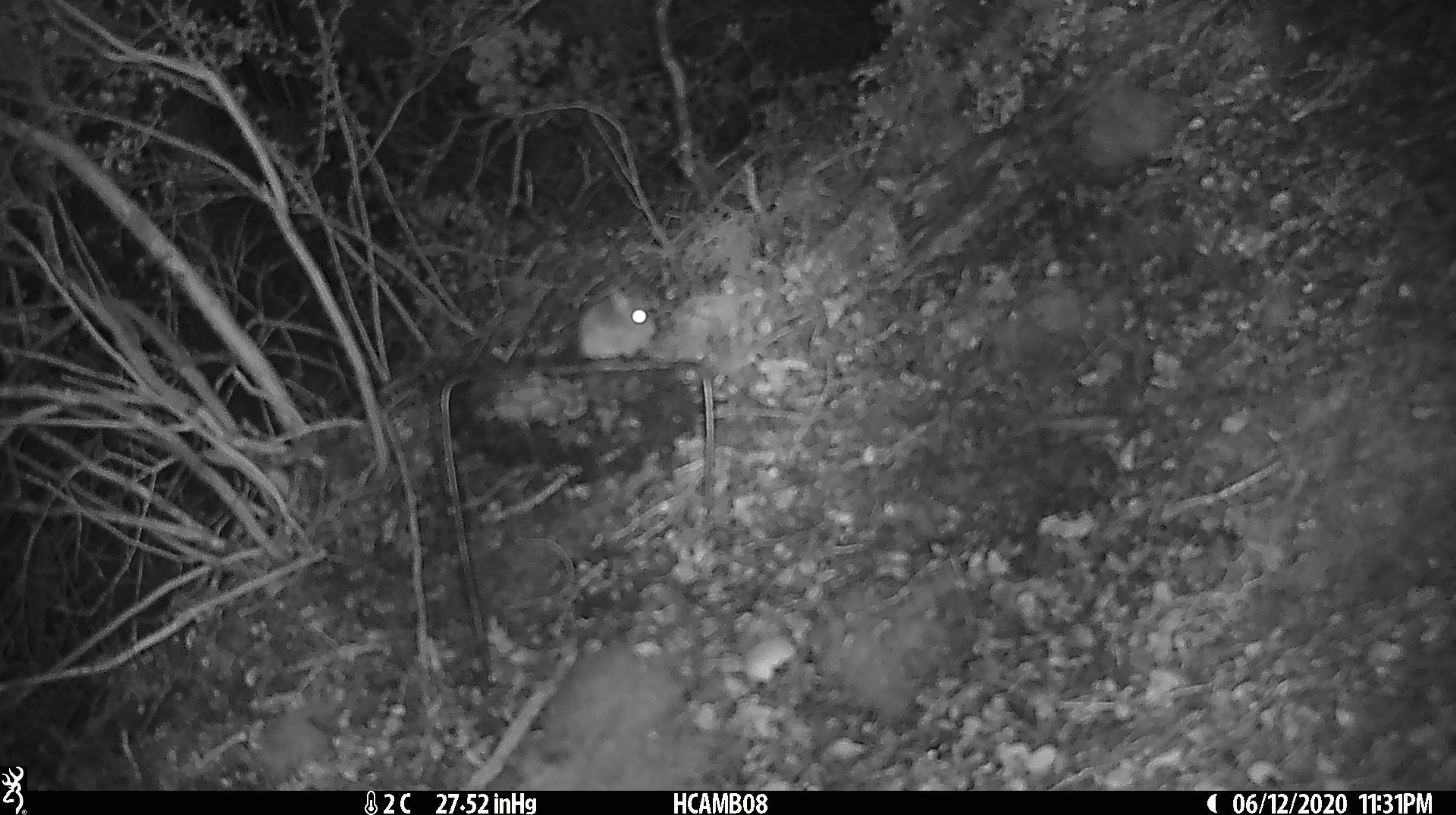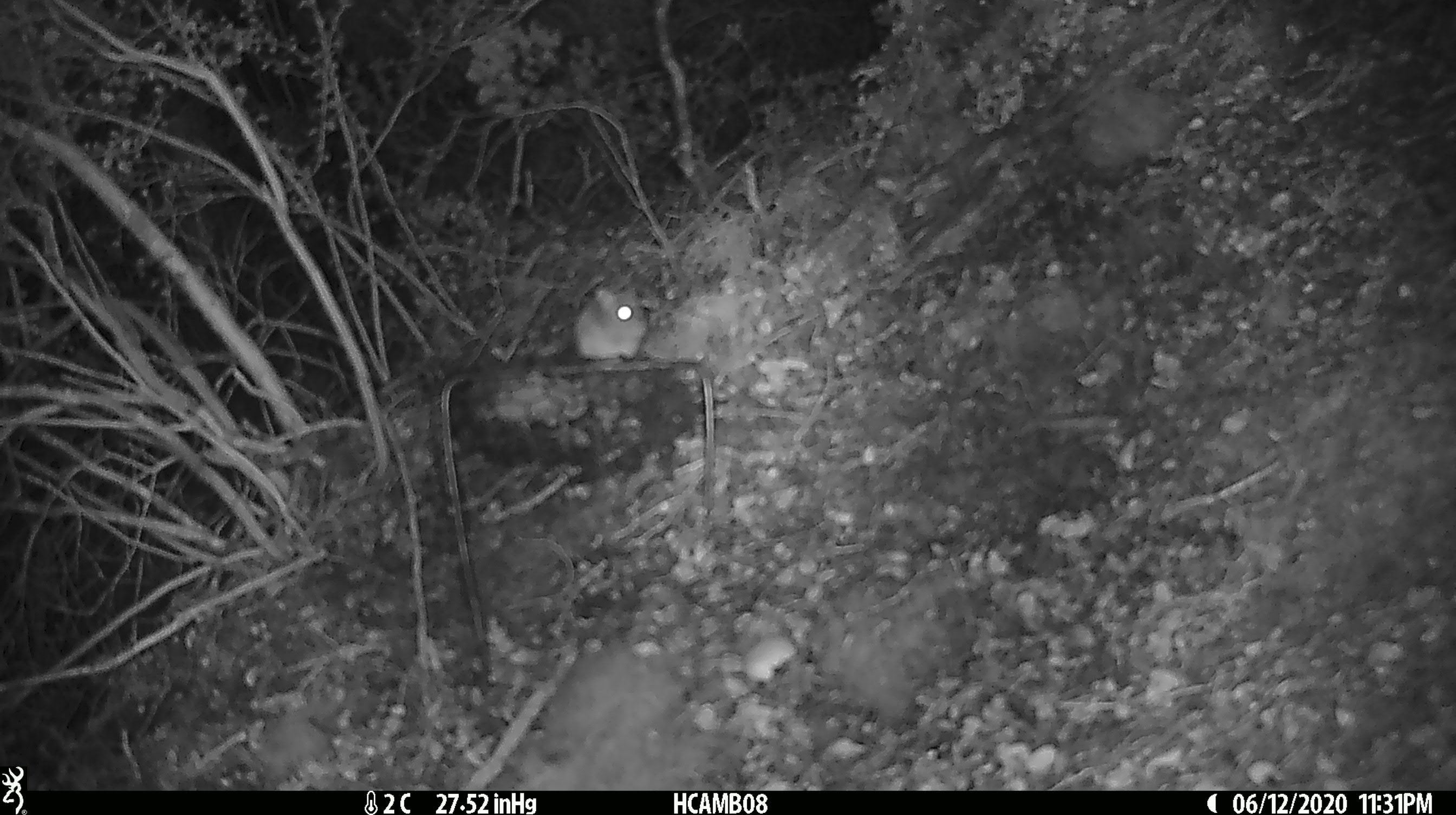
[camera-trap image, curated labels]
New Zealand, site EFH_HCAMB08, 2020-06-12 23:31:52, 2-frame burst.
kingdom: Animalia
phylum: Chordata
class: Mammalia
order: Rodentia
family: Muridae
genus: Mus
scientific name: Mus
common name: mouse